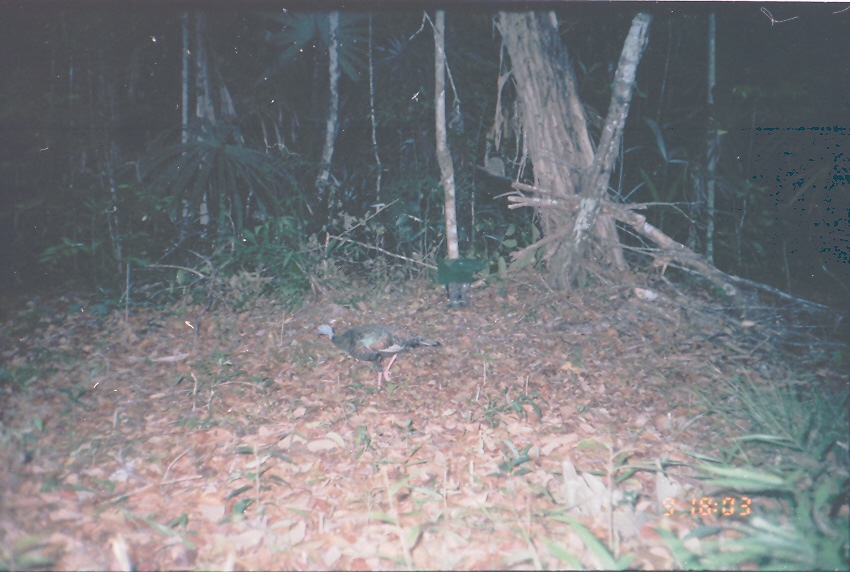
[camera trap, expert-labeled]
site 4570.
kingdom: Animalia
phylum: Chordata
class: Aves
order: Galliformes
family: Phasianidae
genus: Meleagris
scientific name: Meleagris ocellata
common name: ocellated turkey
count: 1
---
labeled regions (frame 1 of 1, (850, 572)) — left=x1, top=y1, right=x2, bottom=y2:
meleagris ocellata: left=313, top=323, right=441, bottom=392